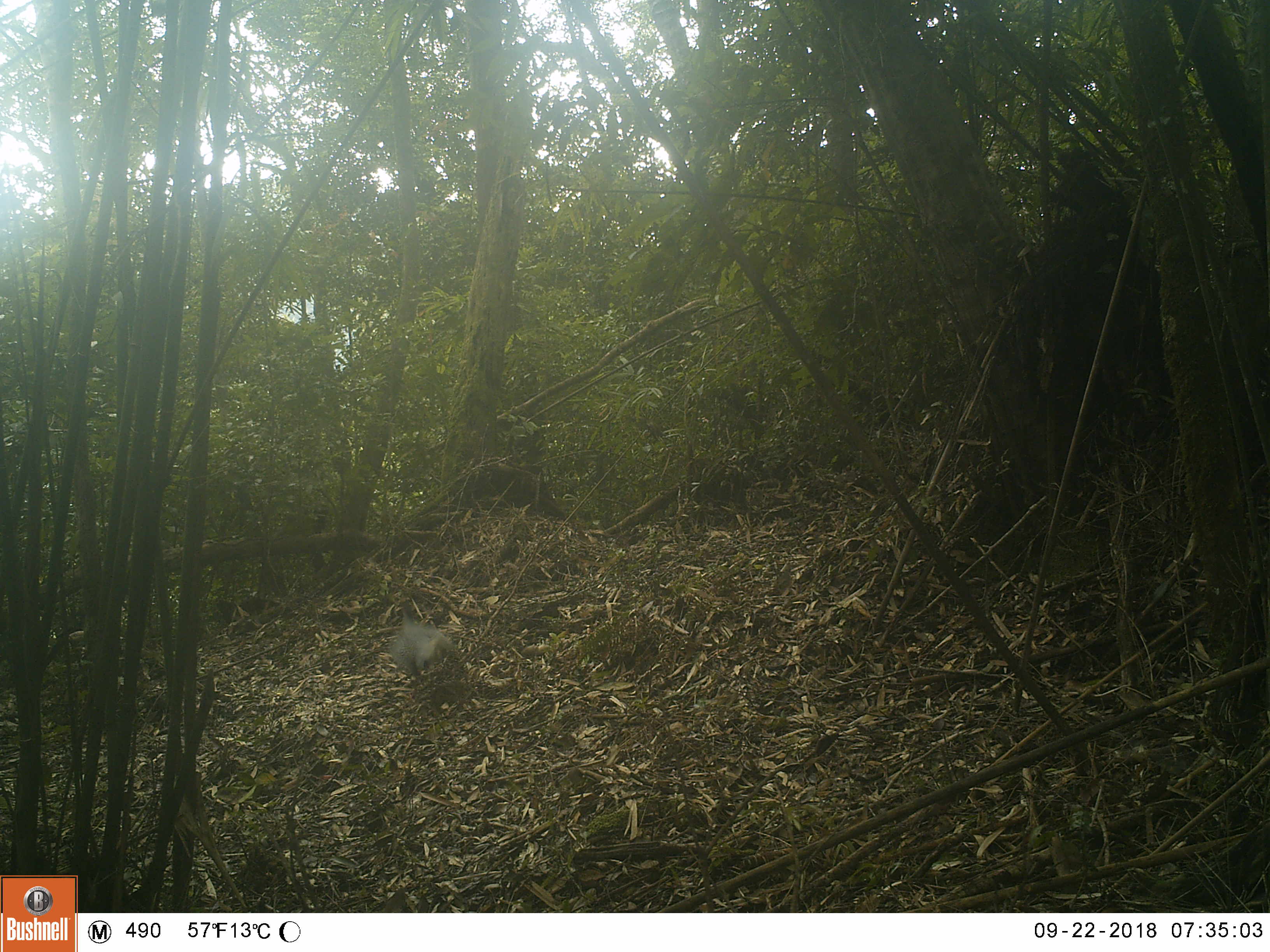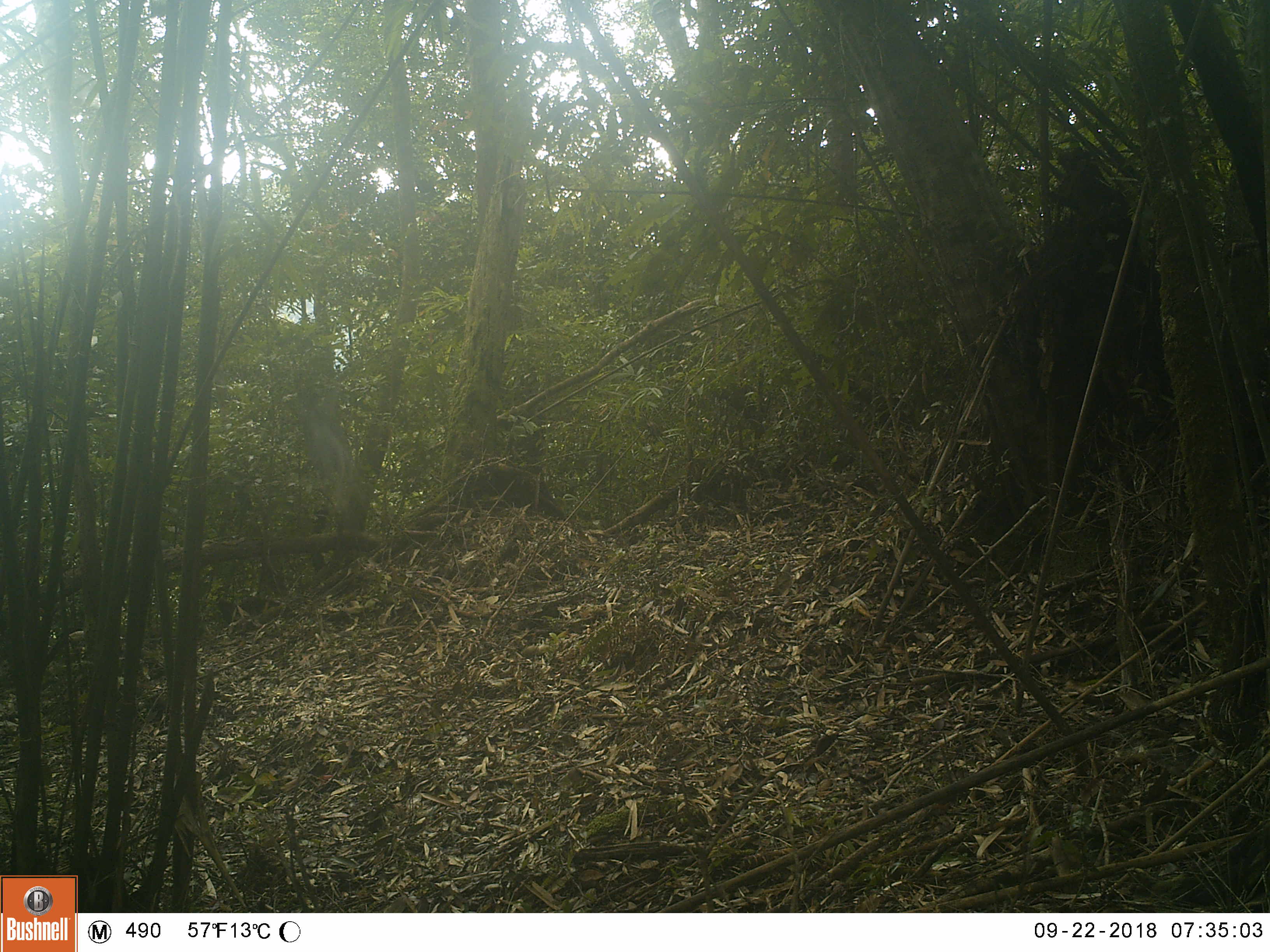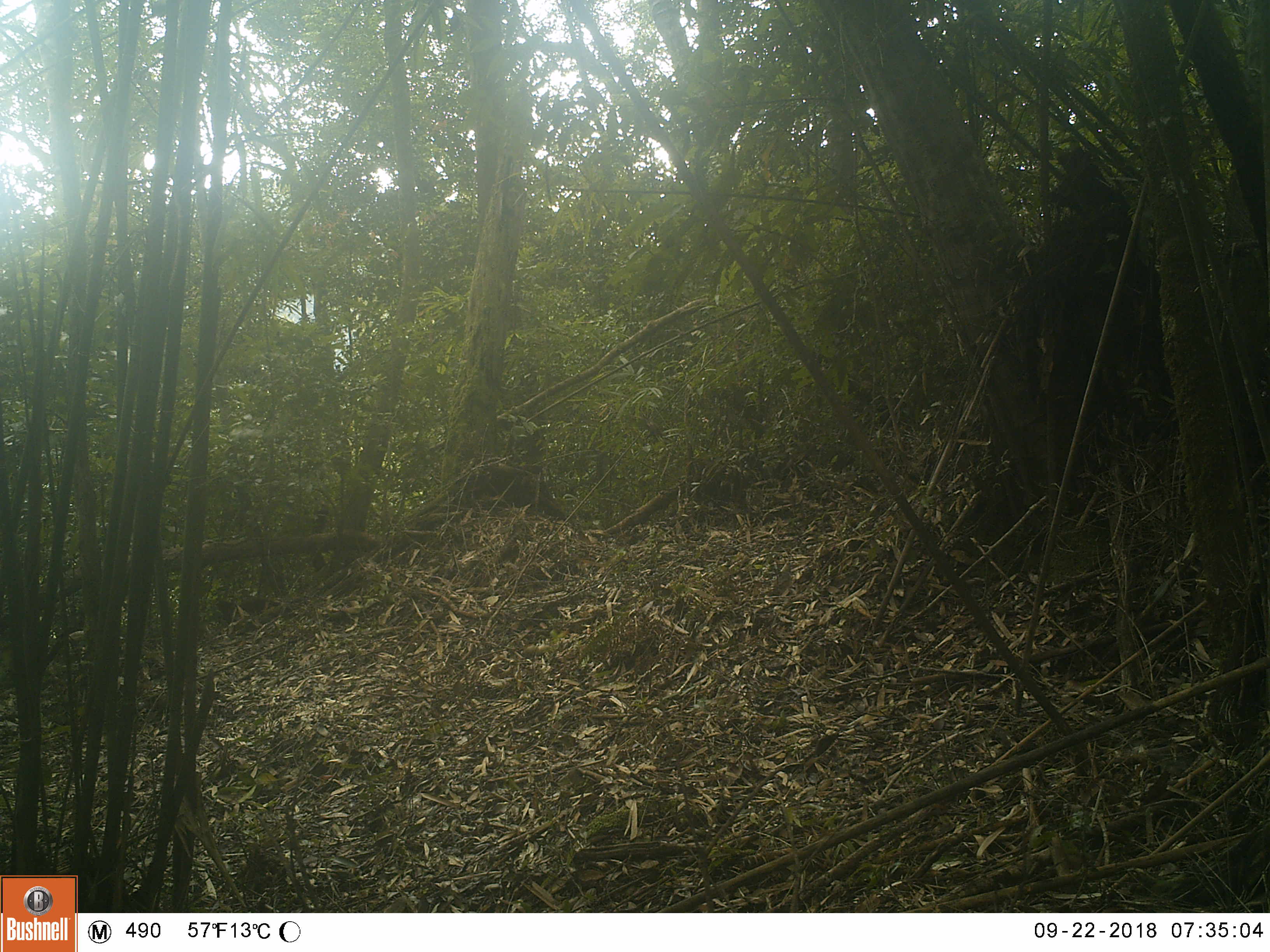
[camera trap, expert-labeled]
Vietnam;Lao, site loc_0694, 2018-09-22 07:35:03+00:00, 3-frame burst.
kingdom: Animalia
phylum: Chordata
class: Aves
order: Galliformes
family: Phasianidae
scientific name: Phasianidae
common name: pheasant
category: unidentified pheasant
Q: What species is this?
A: Unidentified pheasant (pheasant) (Phasianidae).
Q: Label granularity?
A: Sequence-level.